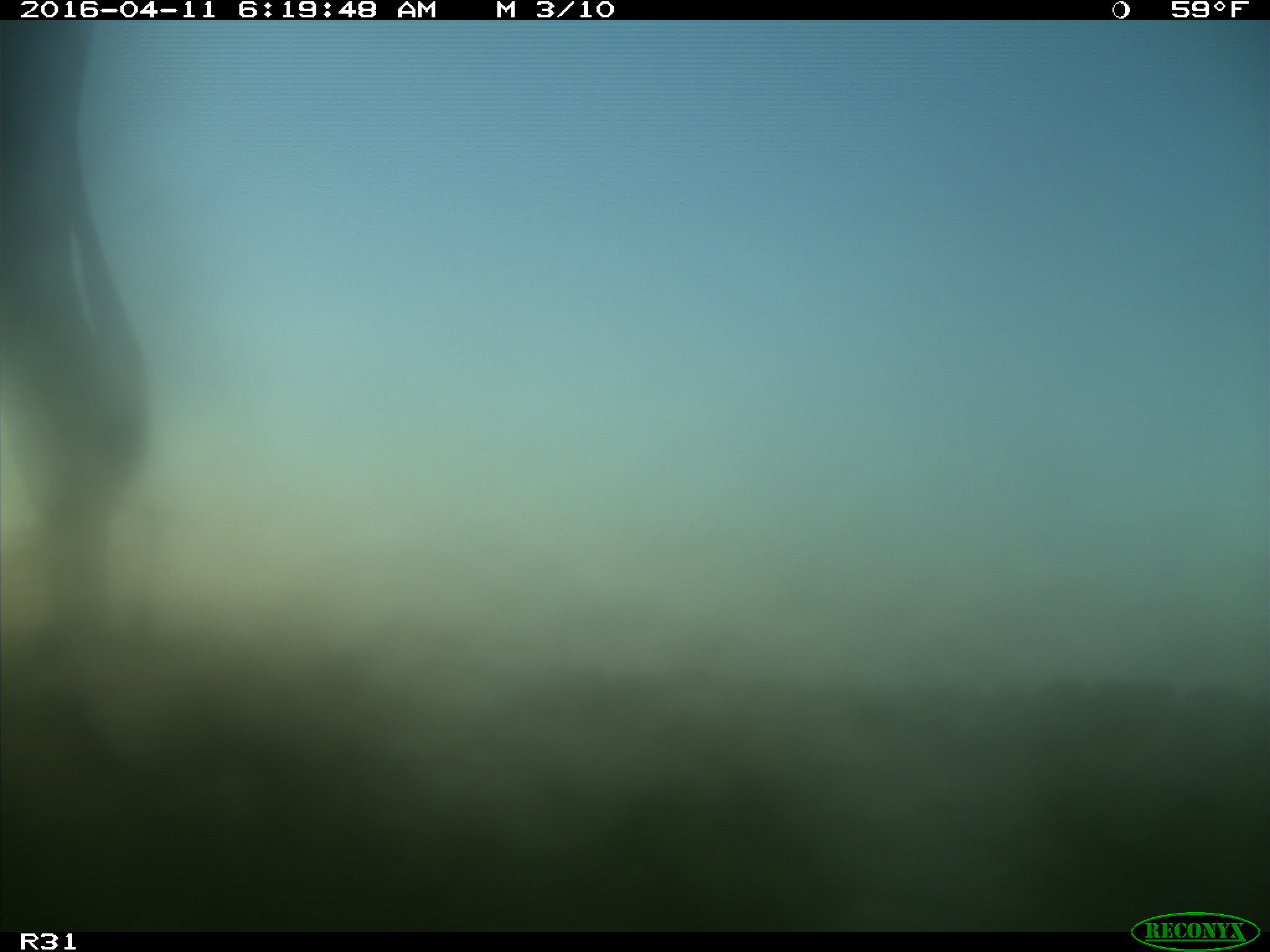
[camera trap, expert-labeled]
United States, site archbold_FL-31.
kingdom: Animalia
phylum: Chordata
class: Mammalia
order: Artiodactyla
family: Bovidae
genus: Bos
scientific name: Bos taurus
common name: domestic cow